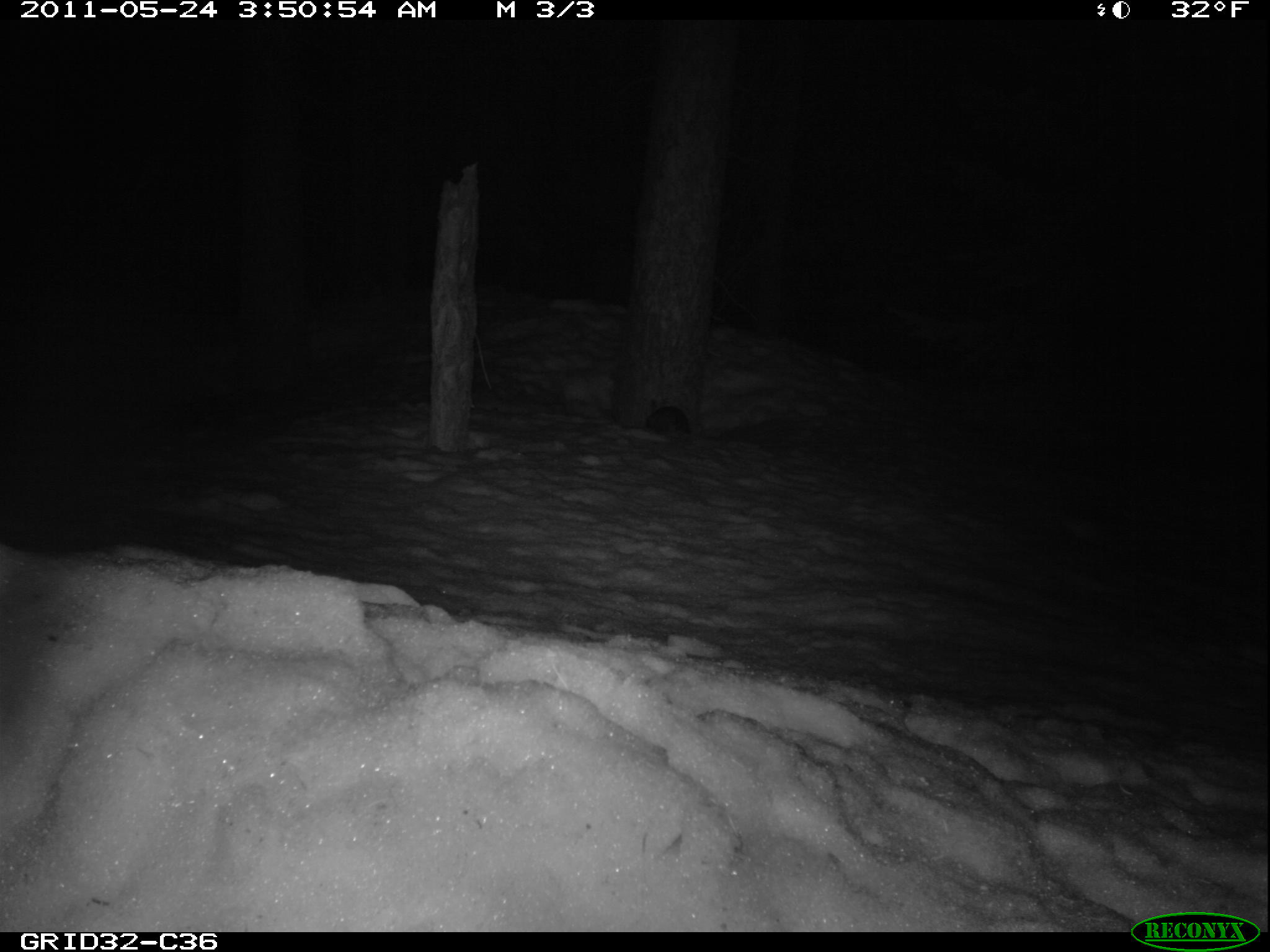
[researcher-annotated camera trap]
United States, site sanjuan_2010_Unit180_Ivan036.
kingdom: Animalia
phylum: Chordata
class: Mammalia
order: Lagomorpha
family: Leporidae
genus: Lepus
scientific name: Lepus americanus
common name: snowshoe hare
Lepus americanus (snowshoe hare).